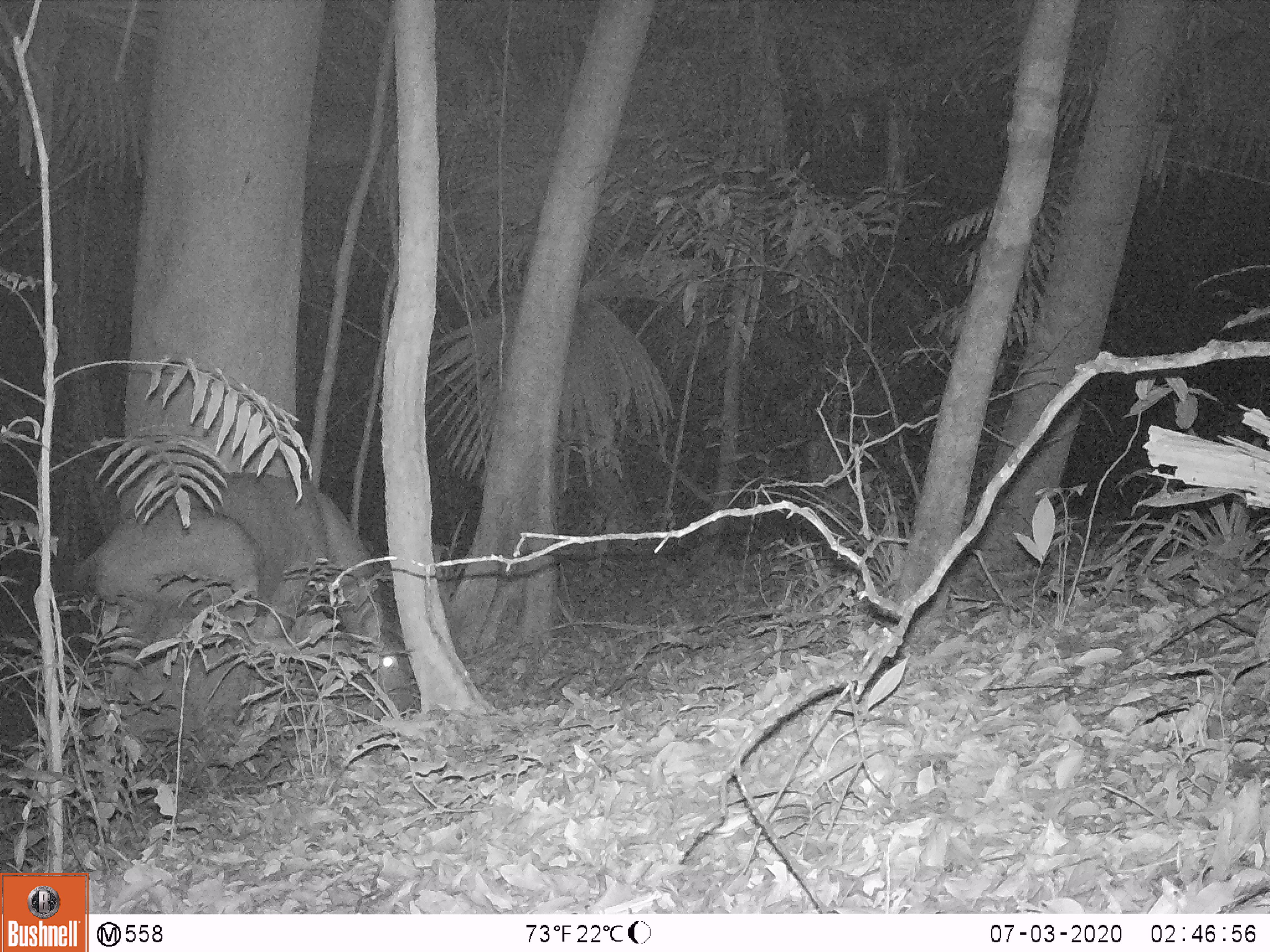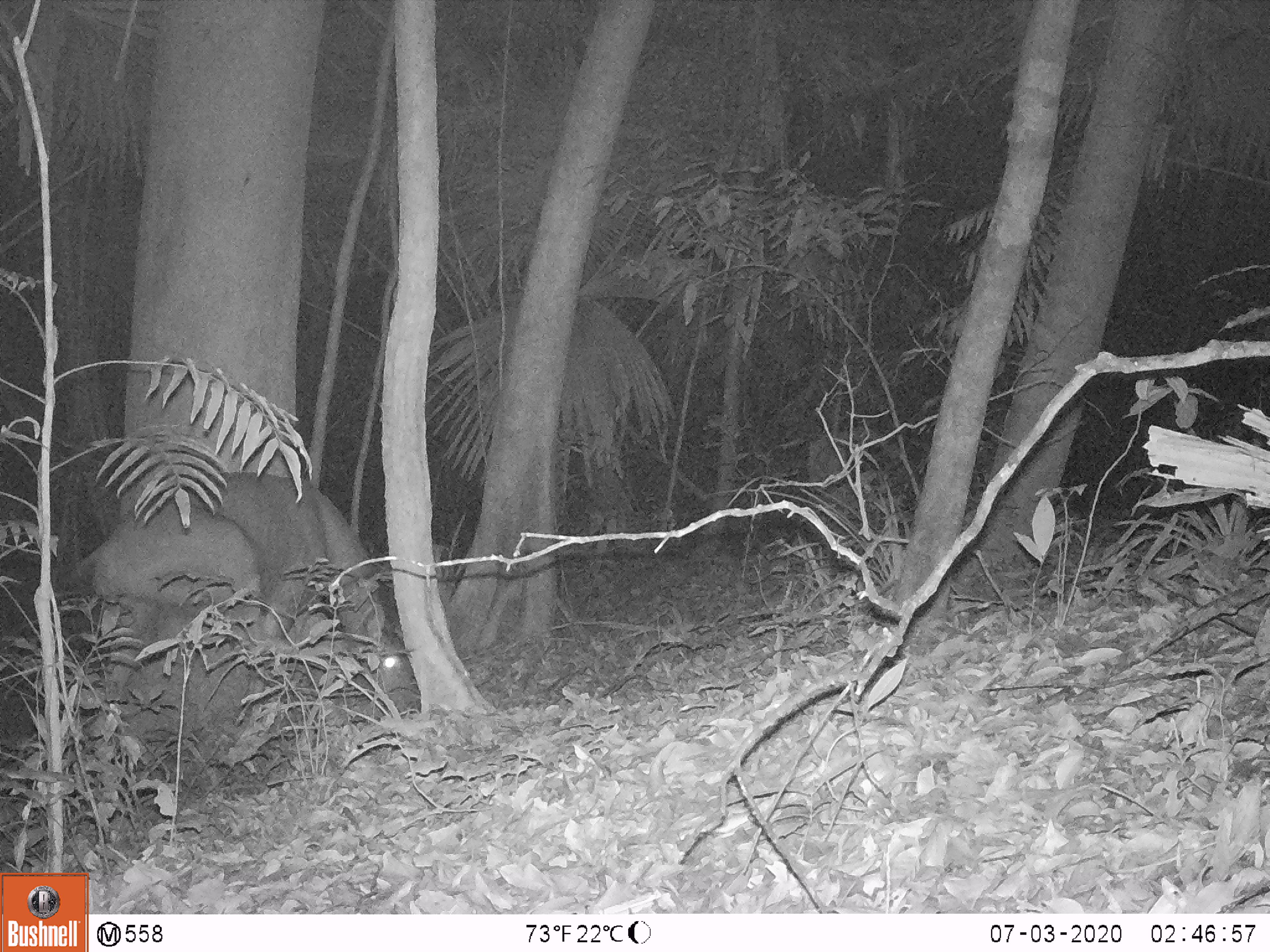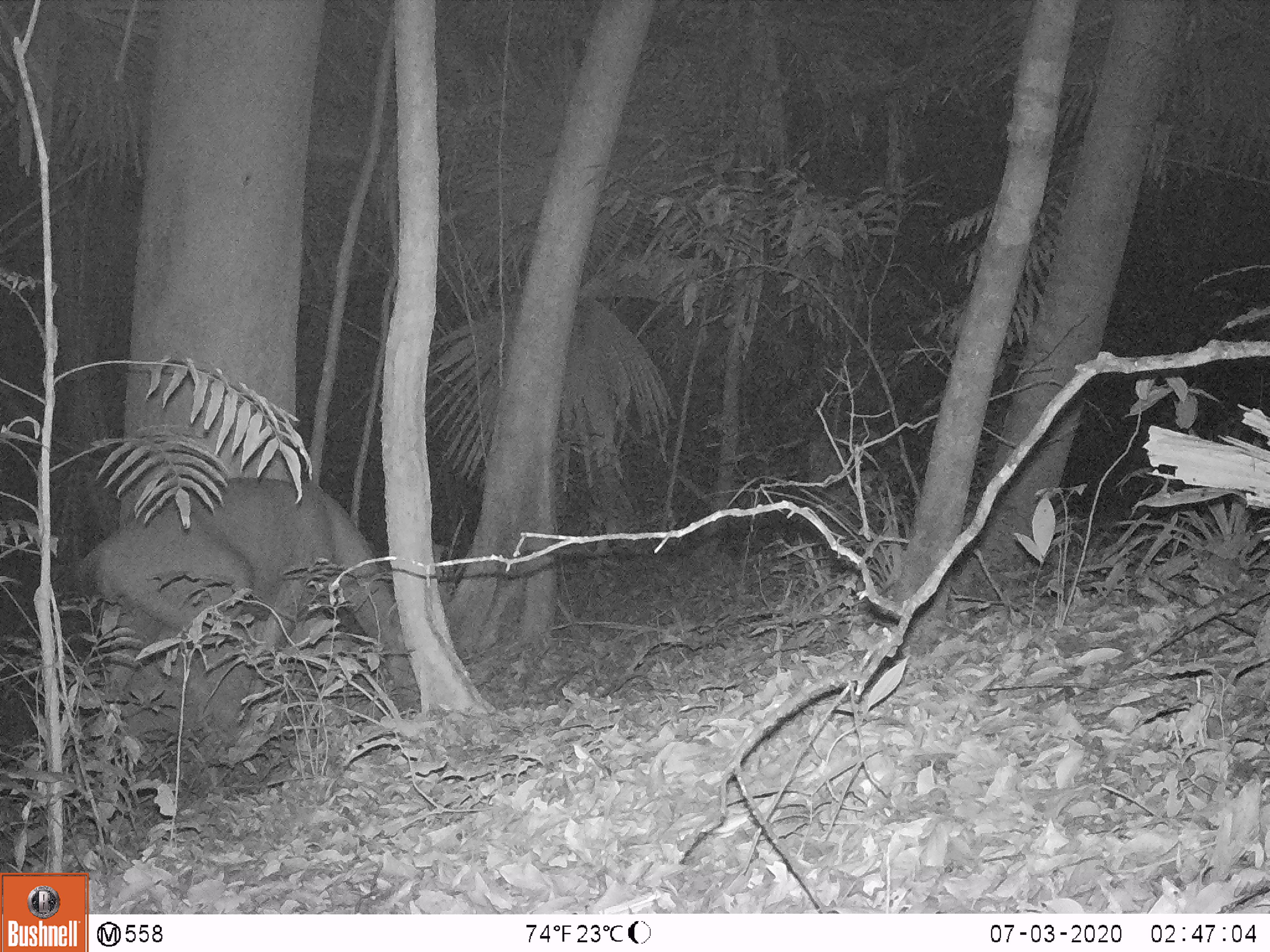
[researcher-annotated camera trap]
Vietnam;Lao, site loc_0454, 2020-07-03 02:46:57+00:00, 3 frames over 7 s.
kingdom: Animalia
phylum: Chordata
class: Mammalia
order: Artiodactyla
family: Cervidae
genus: Rusa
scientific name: Rusa unicolor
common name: sambar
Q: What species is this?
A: Sambar (Rusa unicolor).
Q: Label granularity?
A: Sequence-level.